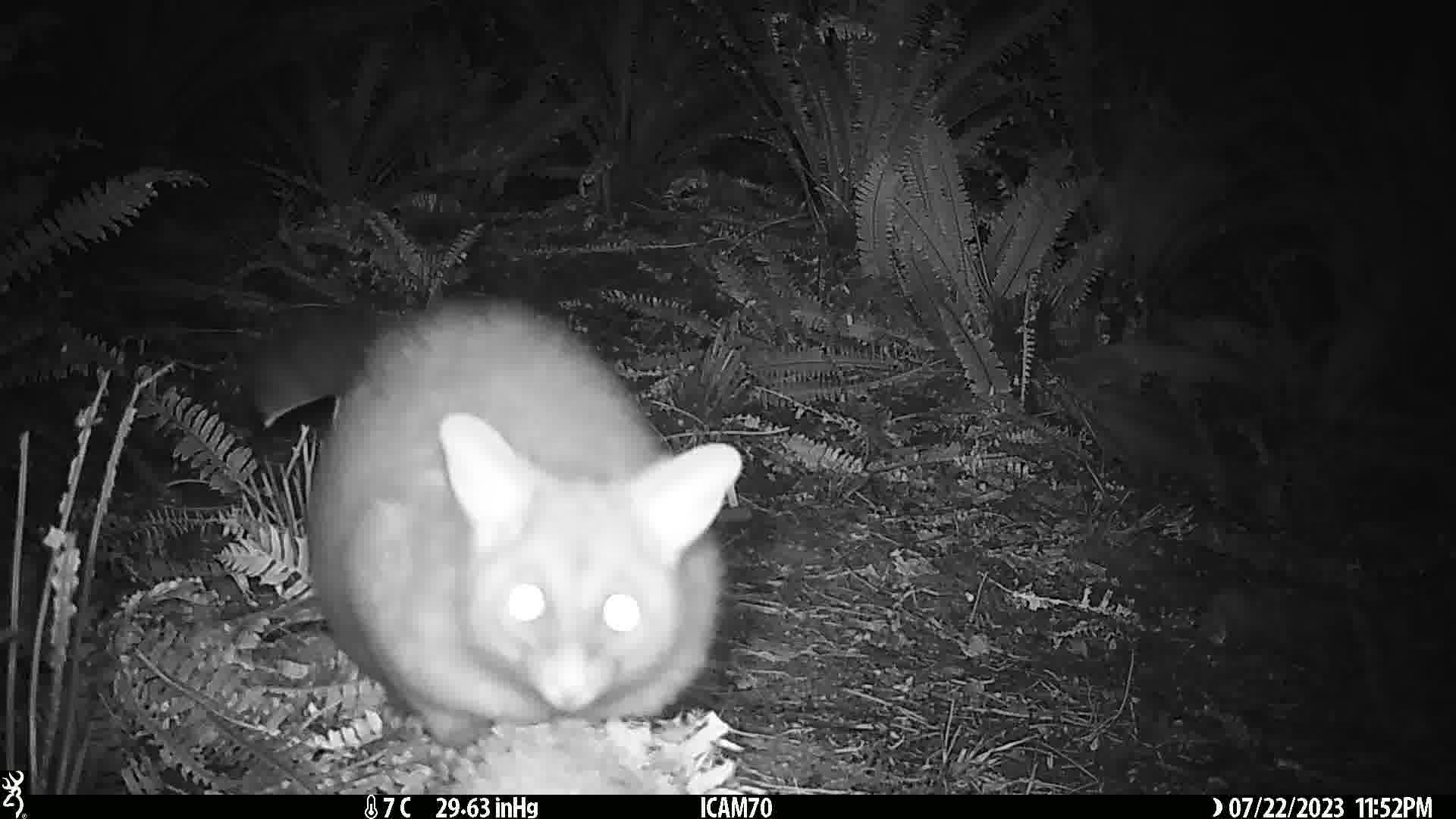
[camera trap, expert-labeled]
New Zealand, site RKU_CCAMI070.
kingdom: Animalia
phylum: Chordata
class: Mammalia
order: Diprotodontia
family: Phalangeridae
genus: Trichosurus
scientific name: Trichosurus vulpecula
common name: common brushtail possum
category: possum